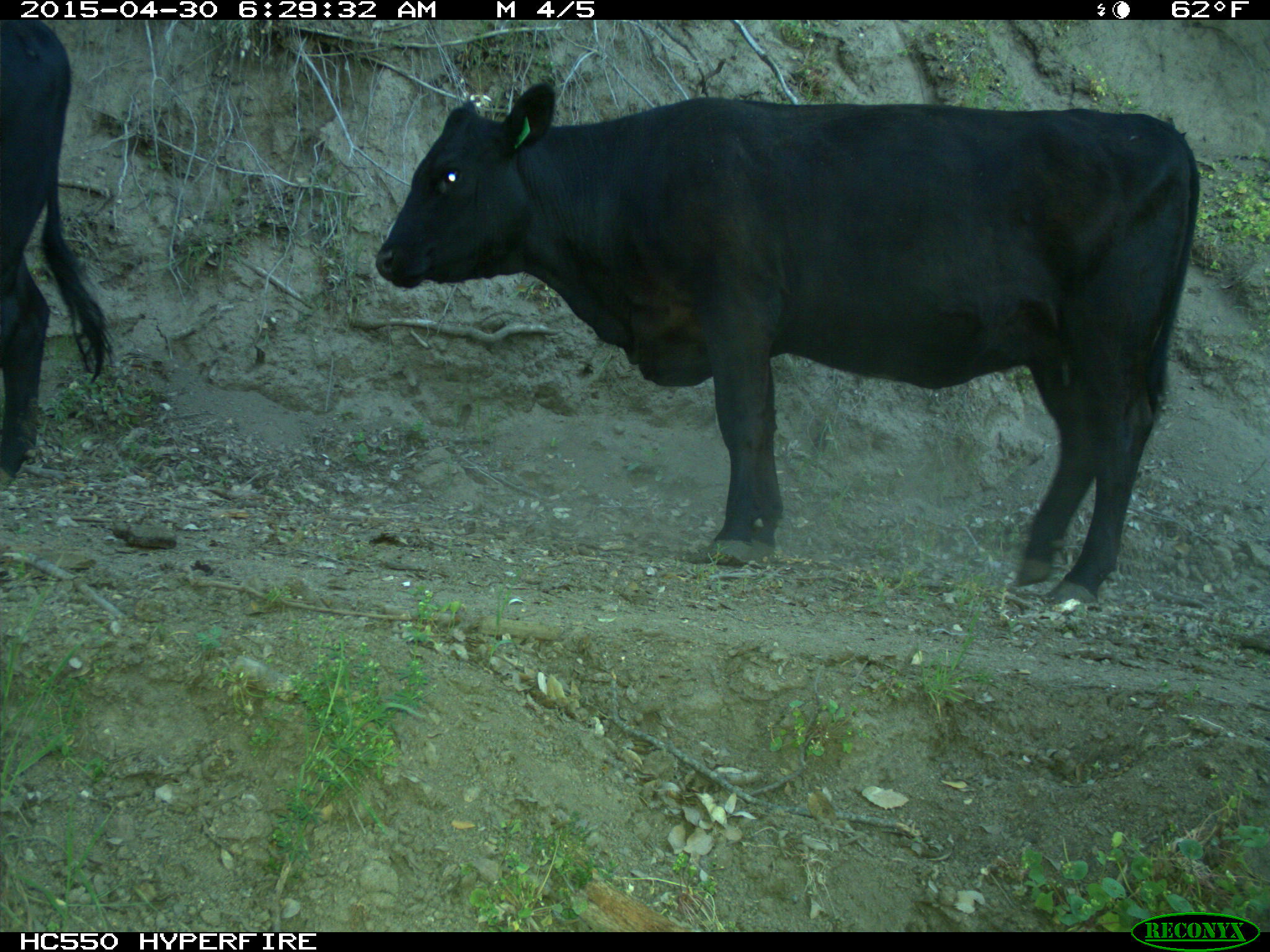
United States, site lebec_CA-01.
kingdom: Animalia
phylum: Chordata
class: Mammalia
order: Artiodactyla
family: Bovidae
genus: Bos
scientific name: Bos taurus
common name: domestic cow